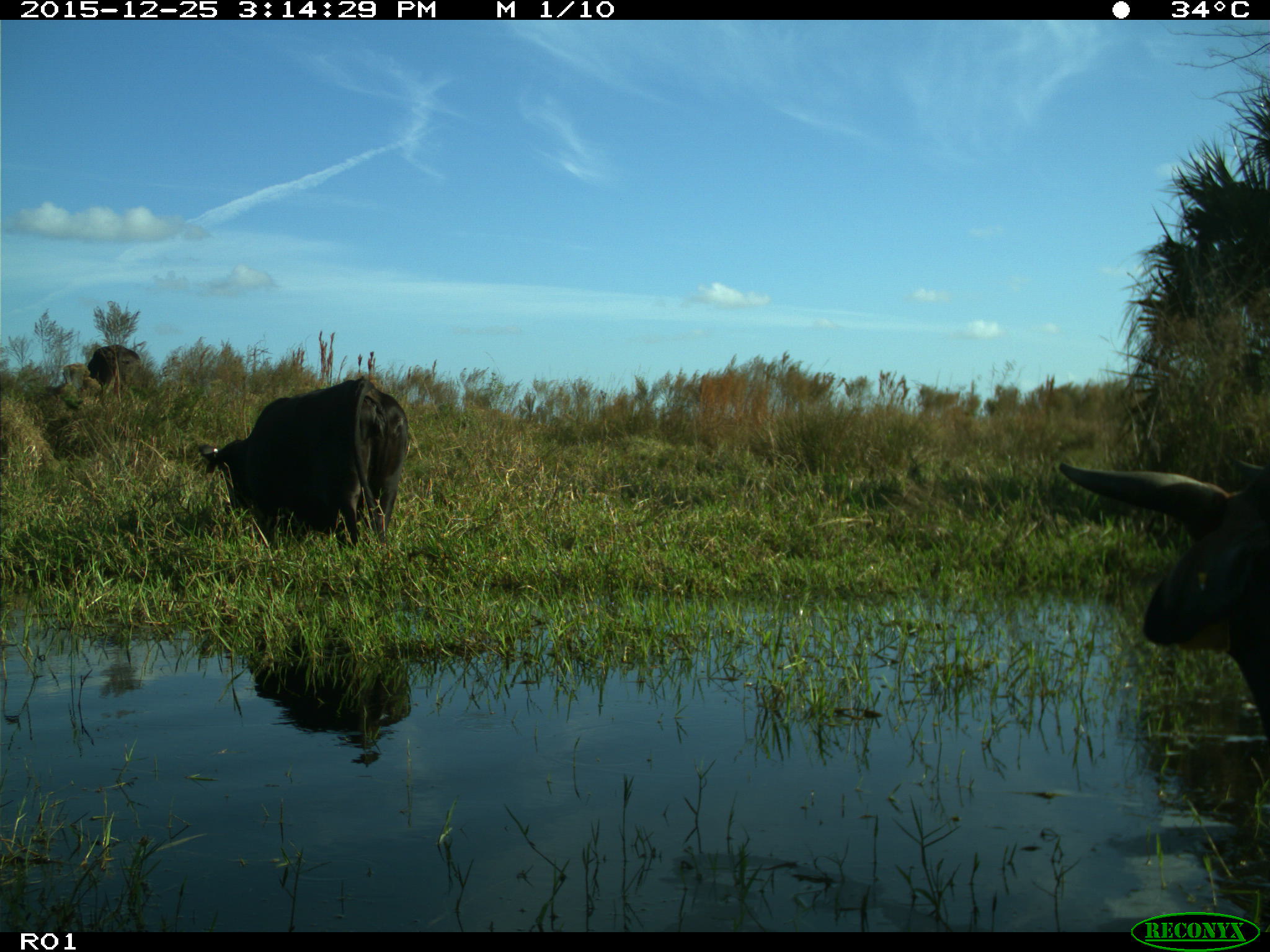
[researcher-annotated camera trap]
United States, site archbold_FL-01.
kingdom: Animalia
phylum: Chordata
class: Mammalia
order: Artiodactyla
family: Bovidae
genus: Bos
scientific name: Bos taurus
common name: domestic cow